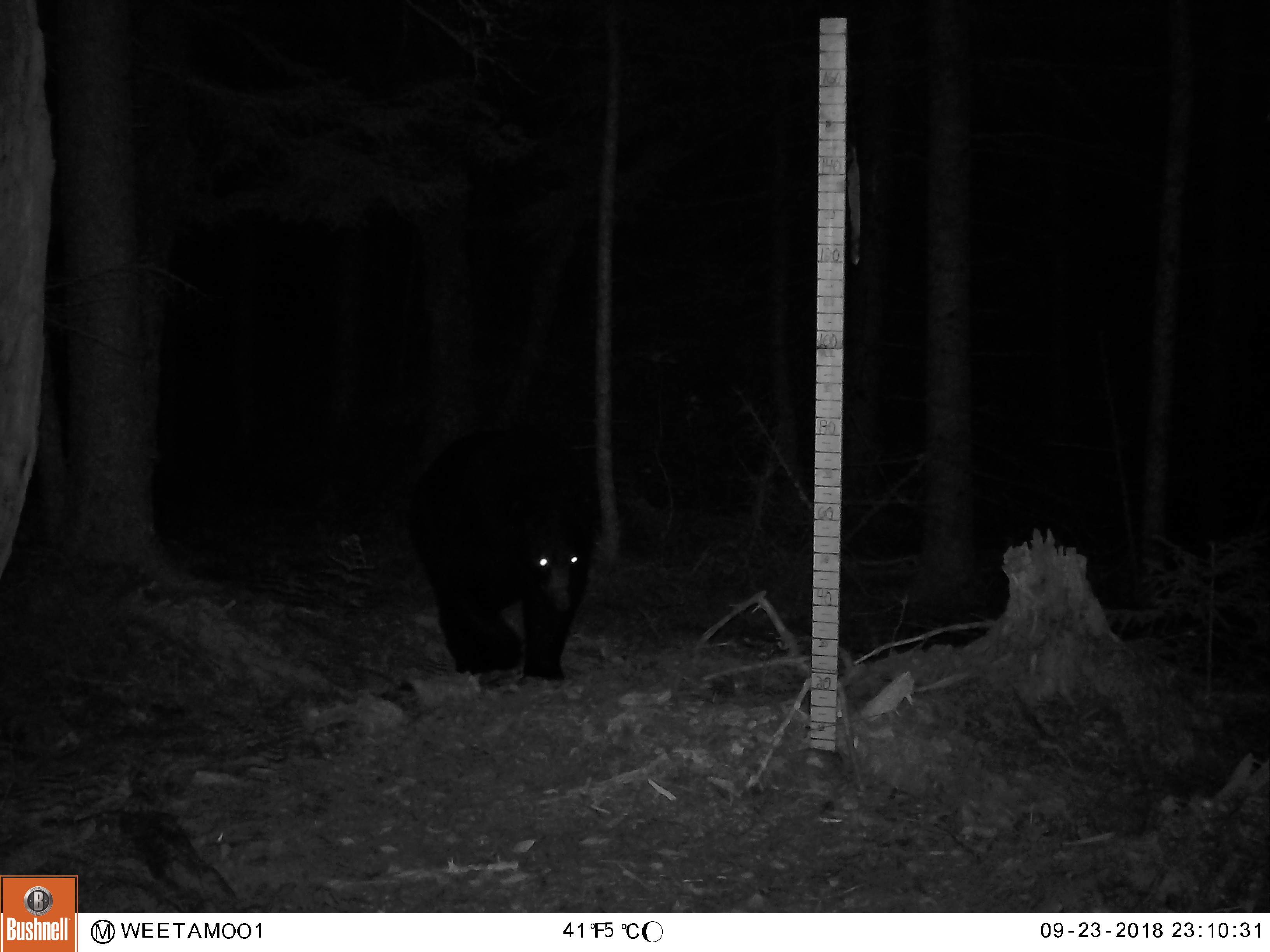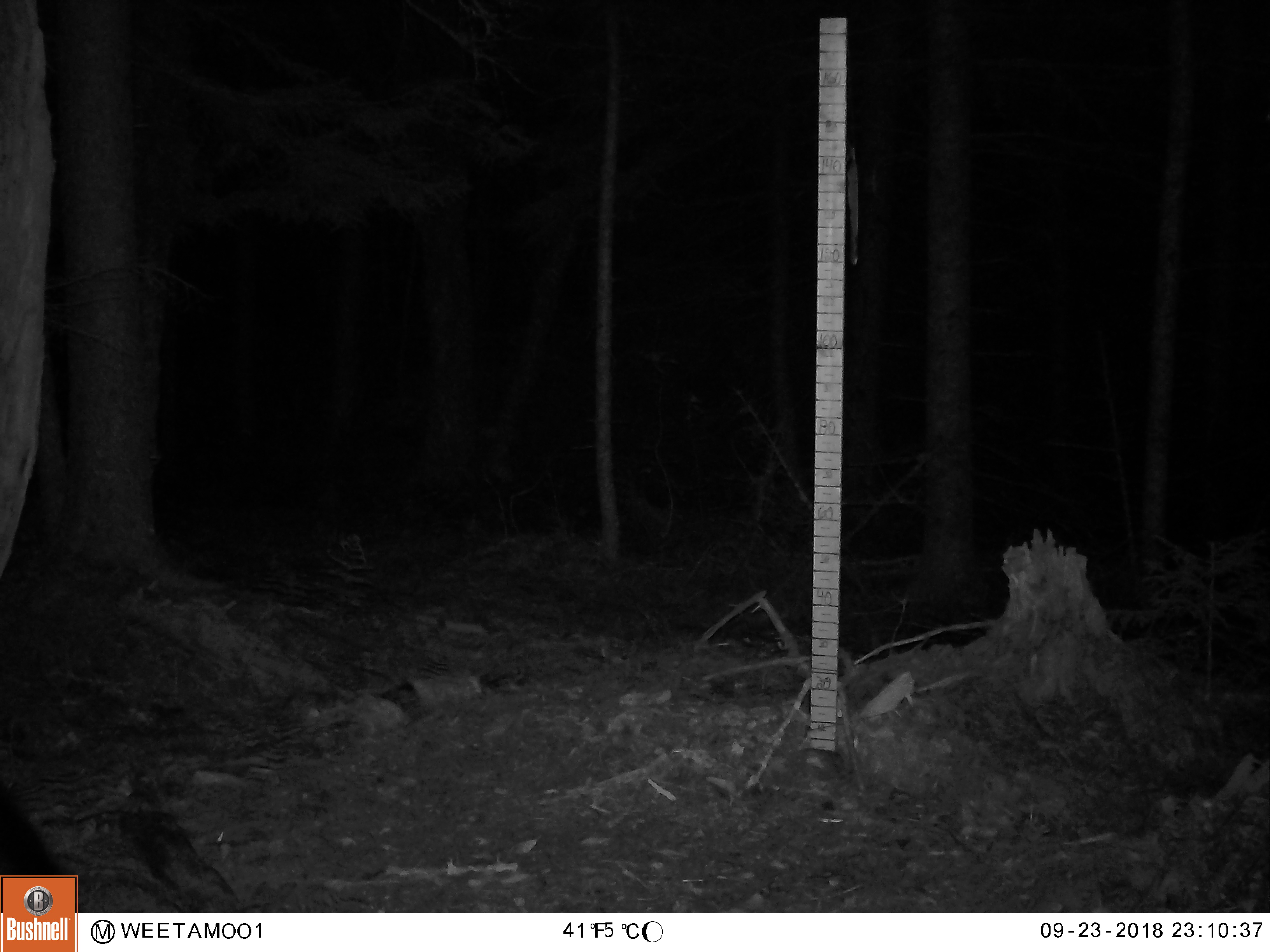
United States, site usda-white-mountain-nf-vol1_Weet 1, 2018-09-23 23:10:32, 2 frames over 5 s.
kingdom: Animalia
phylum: Chordata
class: Mammalia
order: Carnivora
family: Ursidae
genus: Ursus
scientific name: Ursus americanus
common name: black bear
Black bear (Ursus americanus).